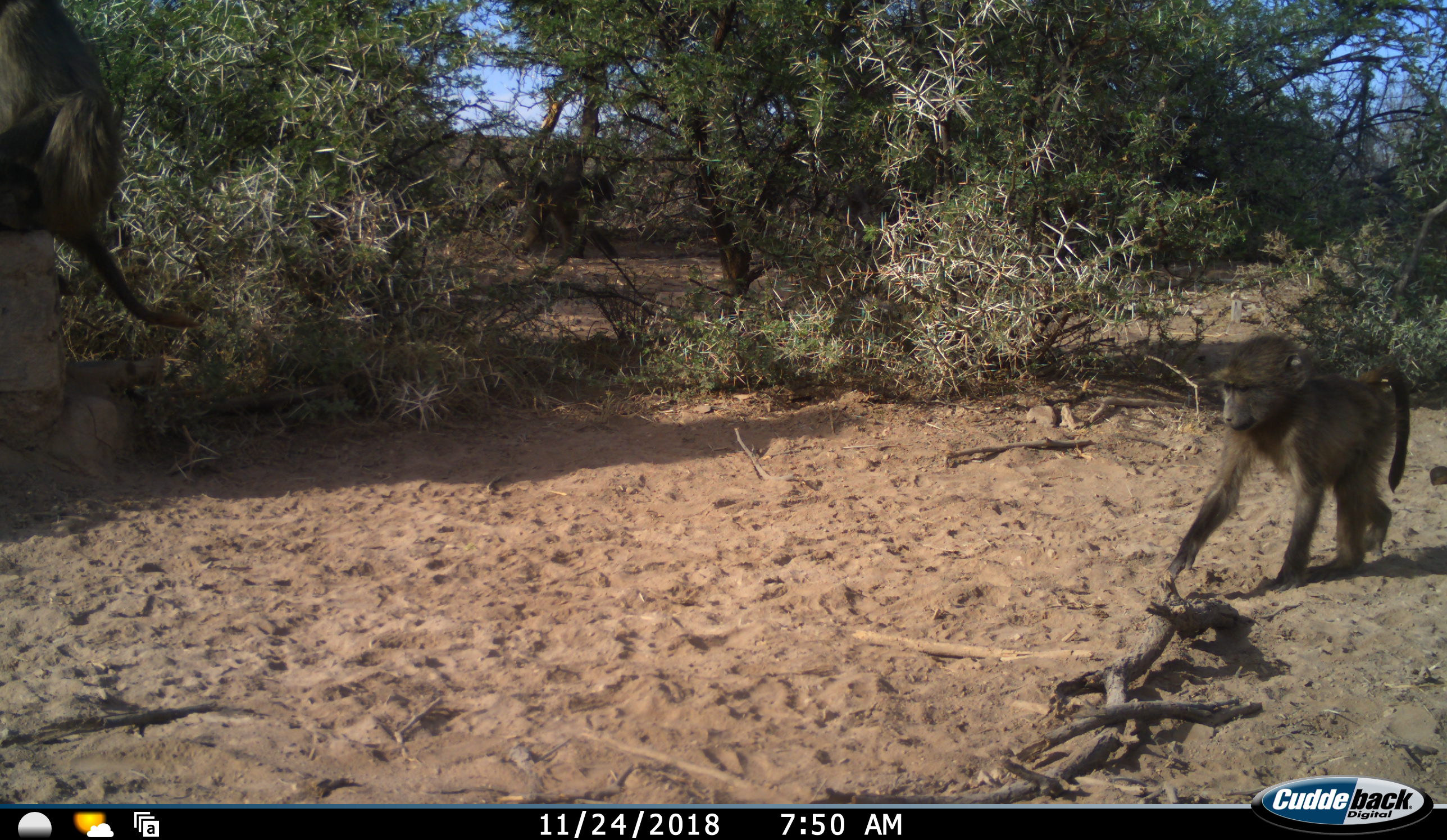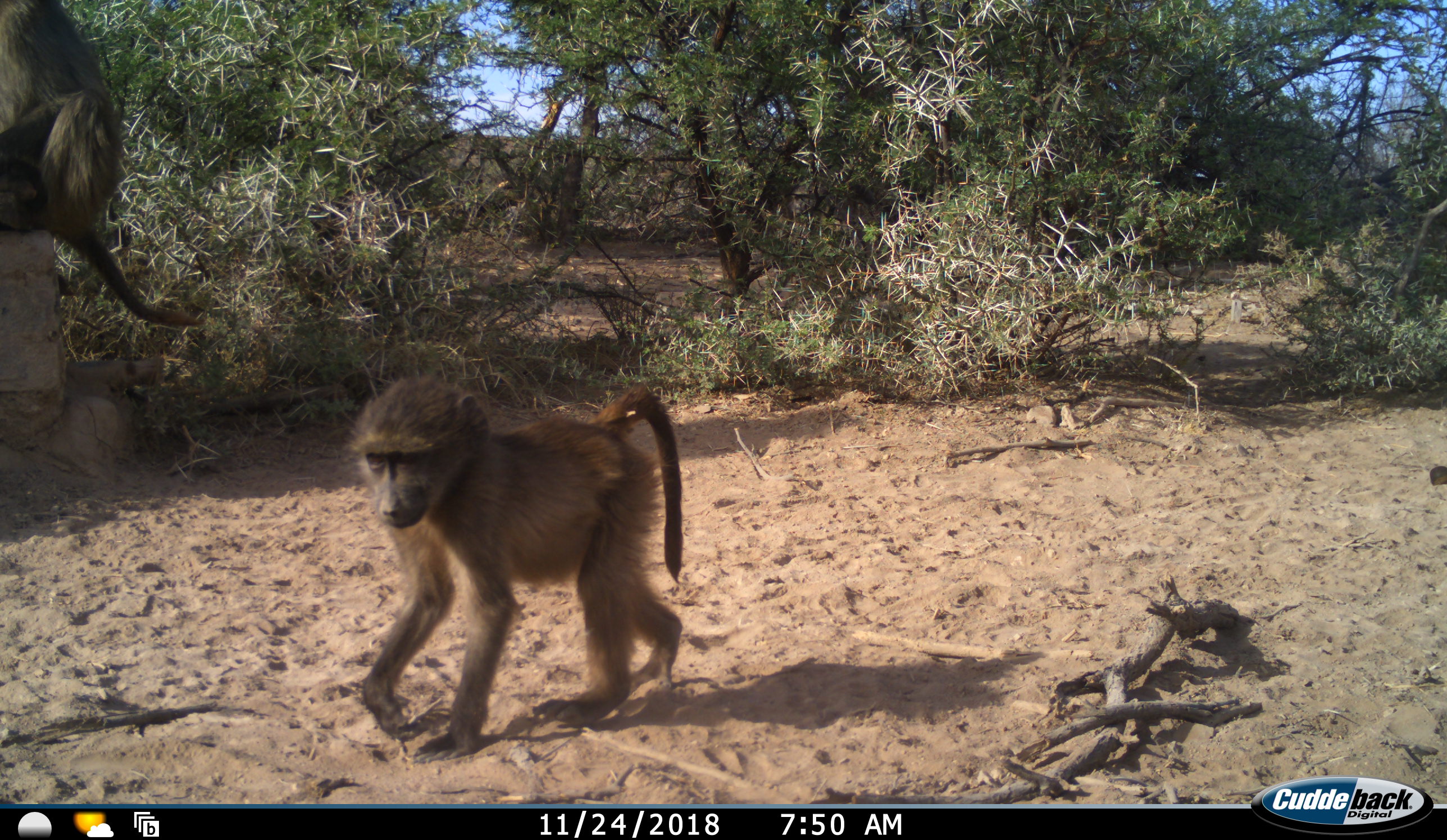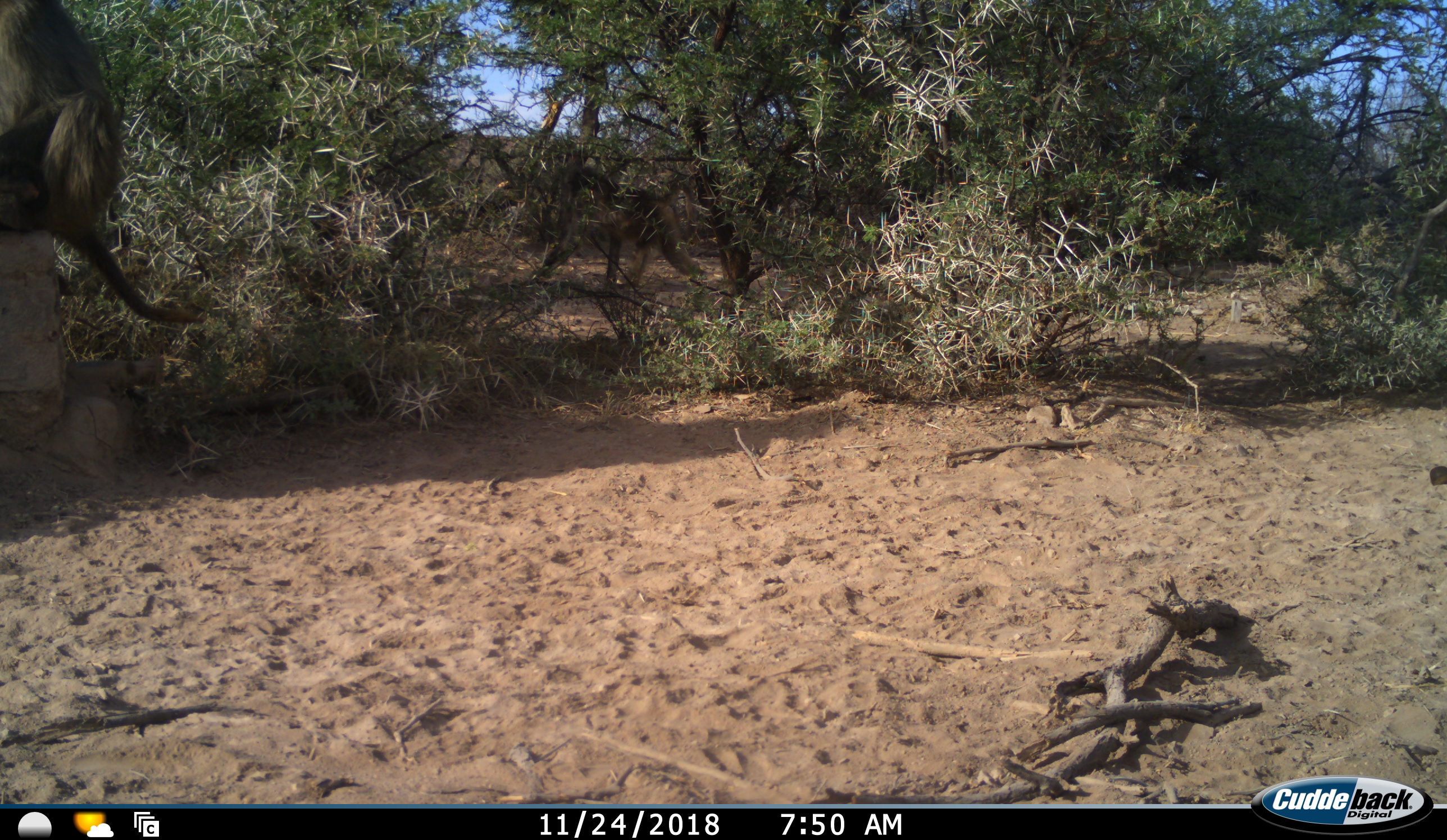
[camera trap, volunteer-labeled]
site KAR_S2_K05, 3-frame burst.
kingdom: Animalia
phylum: Chordata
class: Mammalia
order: Primates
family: Cercopithecidae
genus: Papio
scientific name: Papio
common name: baboon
Baboon (Papio), count 2. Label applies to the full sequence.